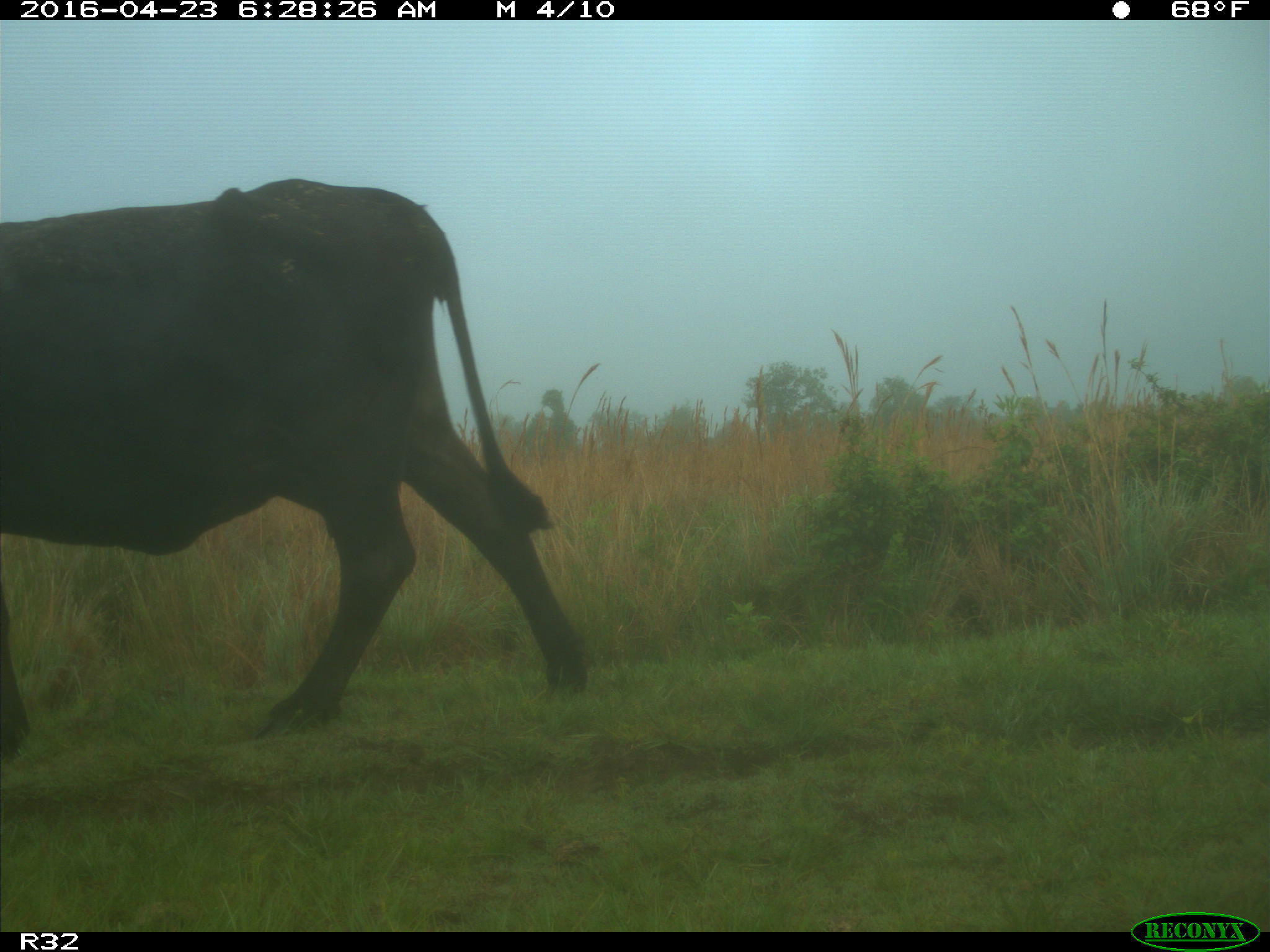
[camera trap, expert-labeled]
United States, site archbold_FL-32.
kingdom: Animalia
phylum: Chordata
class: Mammalia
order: Artiodactyla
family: Bovidae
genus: Bos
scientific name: Bos taurus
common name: domestic cow